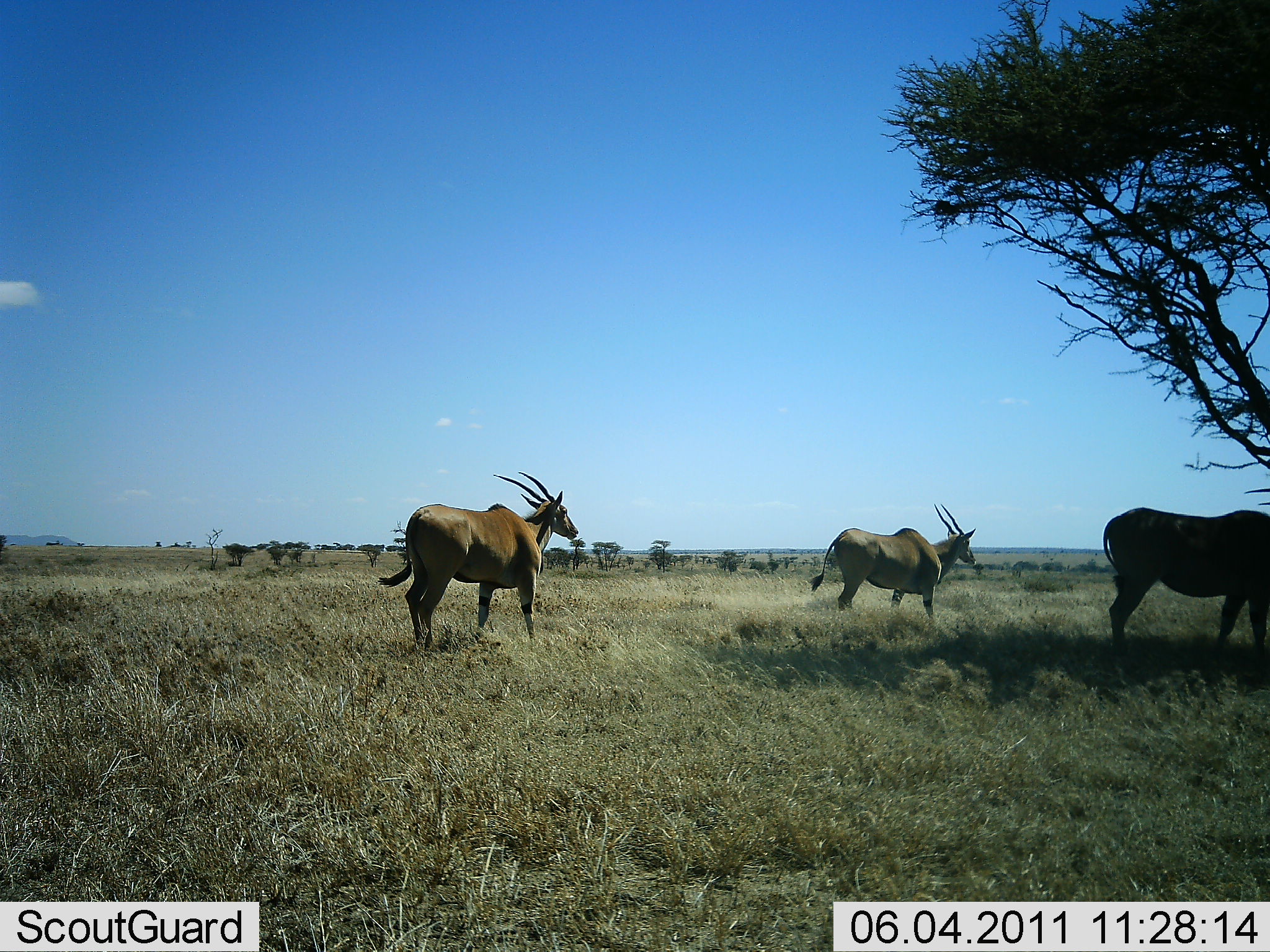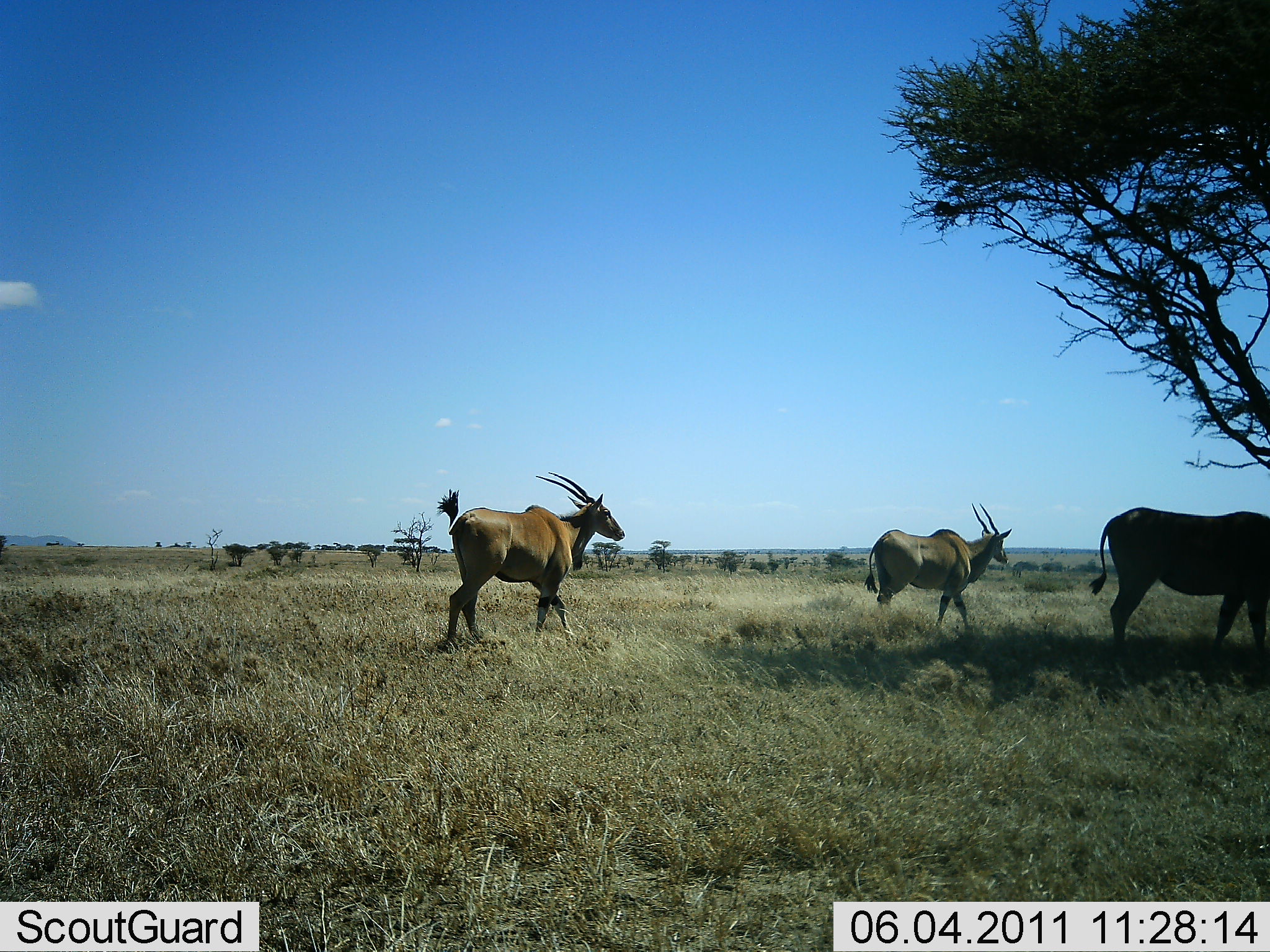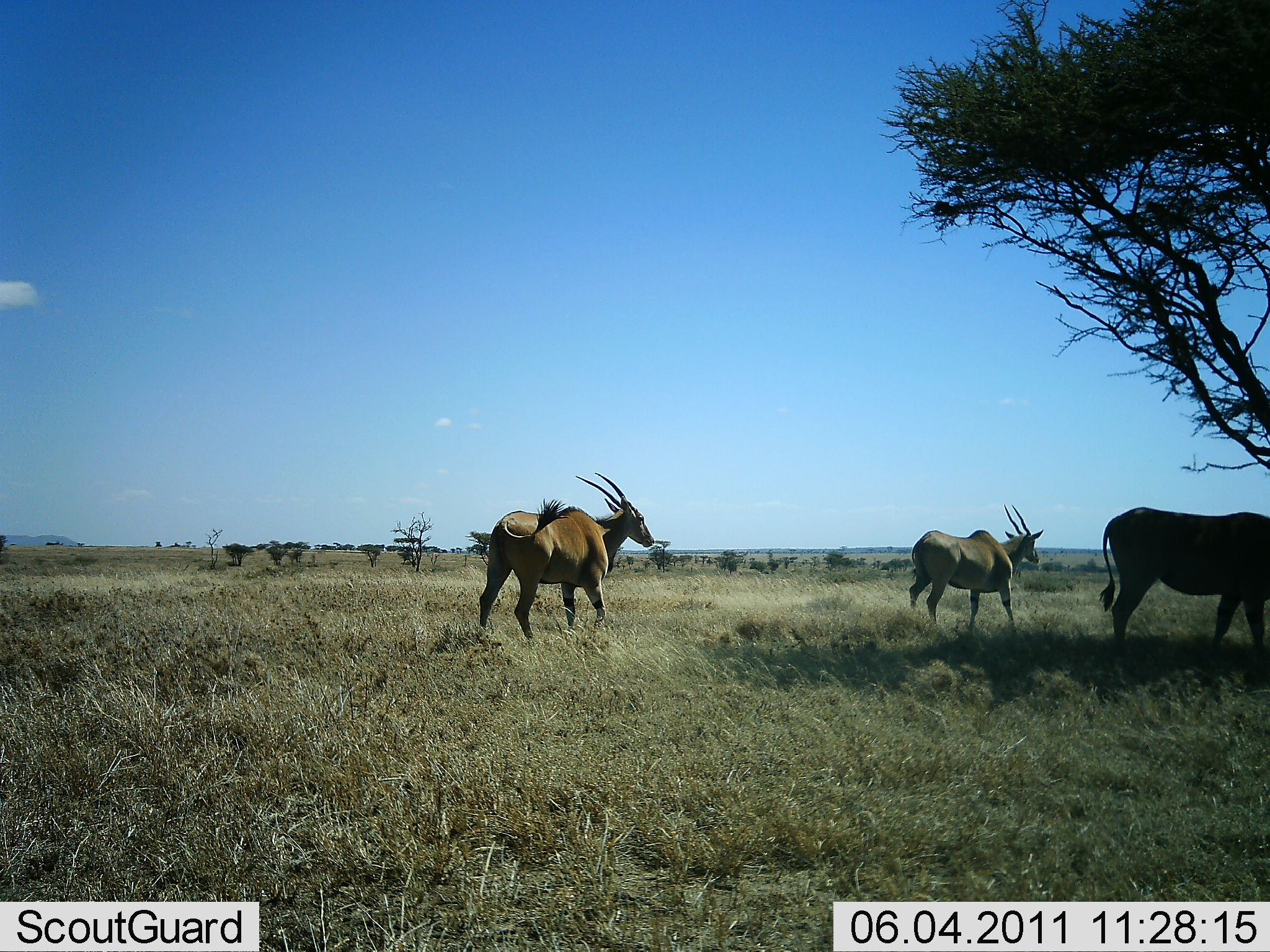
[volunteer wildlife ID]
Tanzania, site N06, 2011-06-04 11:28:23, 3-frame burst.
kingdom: Animalia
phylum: Chordata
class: Mammalia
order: Artiodactyla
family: Bovidae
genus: Tragelaphus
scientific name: Tragelaphus oryx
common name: eland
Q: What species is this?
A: Eland (Tragelaphus oryx).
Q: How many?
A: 3.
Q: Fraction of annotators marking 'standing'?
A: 50%.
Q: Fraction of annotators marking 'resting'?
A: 0%.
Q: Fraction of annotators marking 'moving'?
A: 100%.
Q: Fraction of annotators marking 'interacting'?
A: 0%.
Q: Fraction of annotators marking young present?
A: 0%.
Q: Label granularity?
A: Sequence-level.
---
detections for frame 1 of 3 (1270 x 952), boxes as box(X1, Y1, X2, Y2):
animal: box(376, 471, 579, 648); box(1102, 508, 1270, 659); box(809, 503, 977, 619)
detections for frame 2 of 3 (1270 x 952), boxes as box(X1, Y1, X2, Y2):
animal: box(437, 470, 628, 651); box(1090, 506, 1270, 661); box(862, 501, 1013, 632)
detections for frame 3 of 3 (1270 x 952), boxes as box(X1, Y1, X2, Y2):
animal: box(477, 470, 656, 643); box(1099, 506, 1270, 659); box(908, 503, 1046, 639)